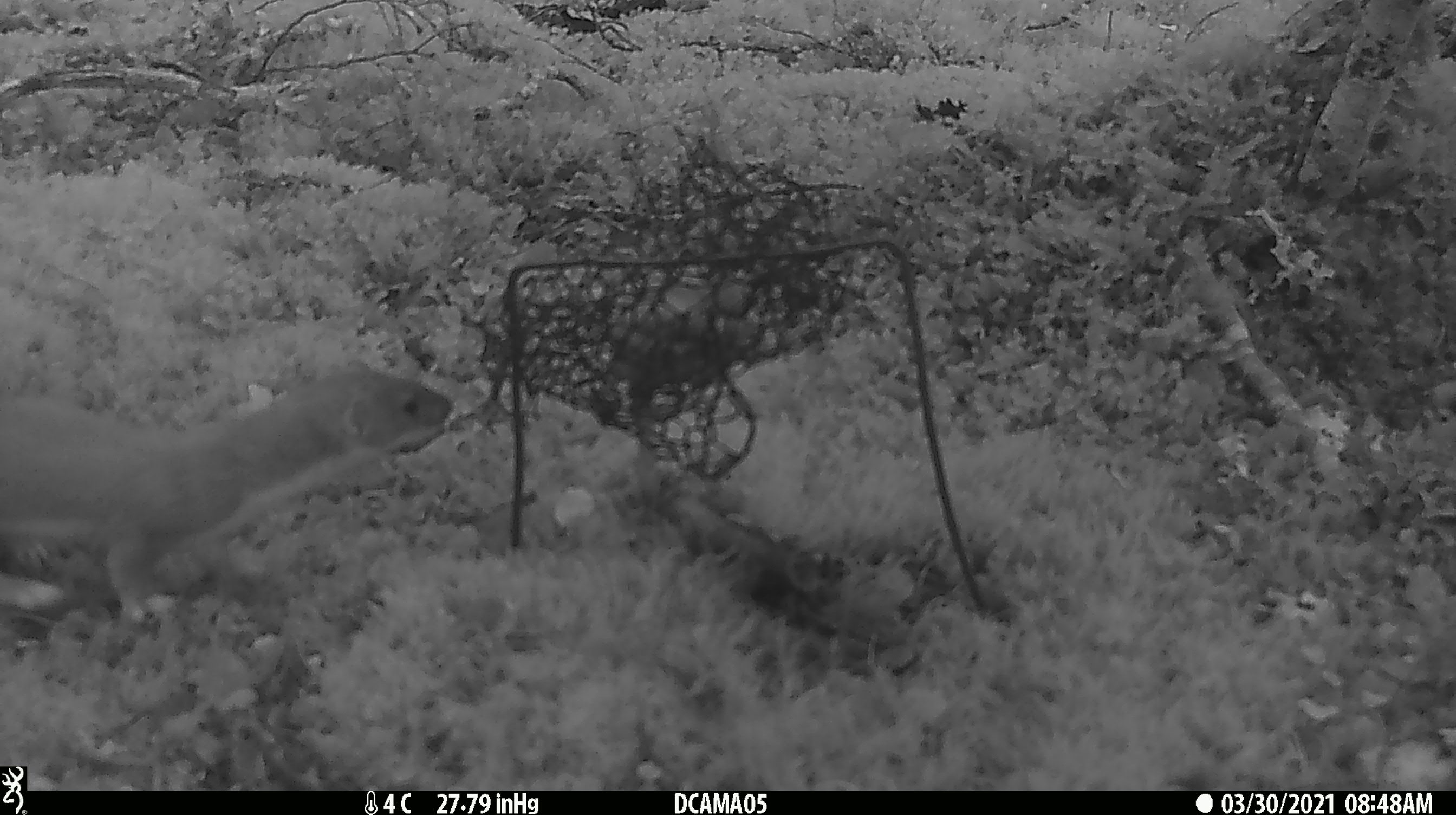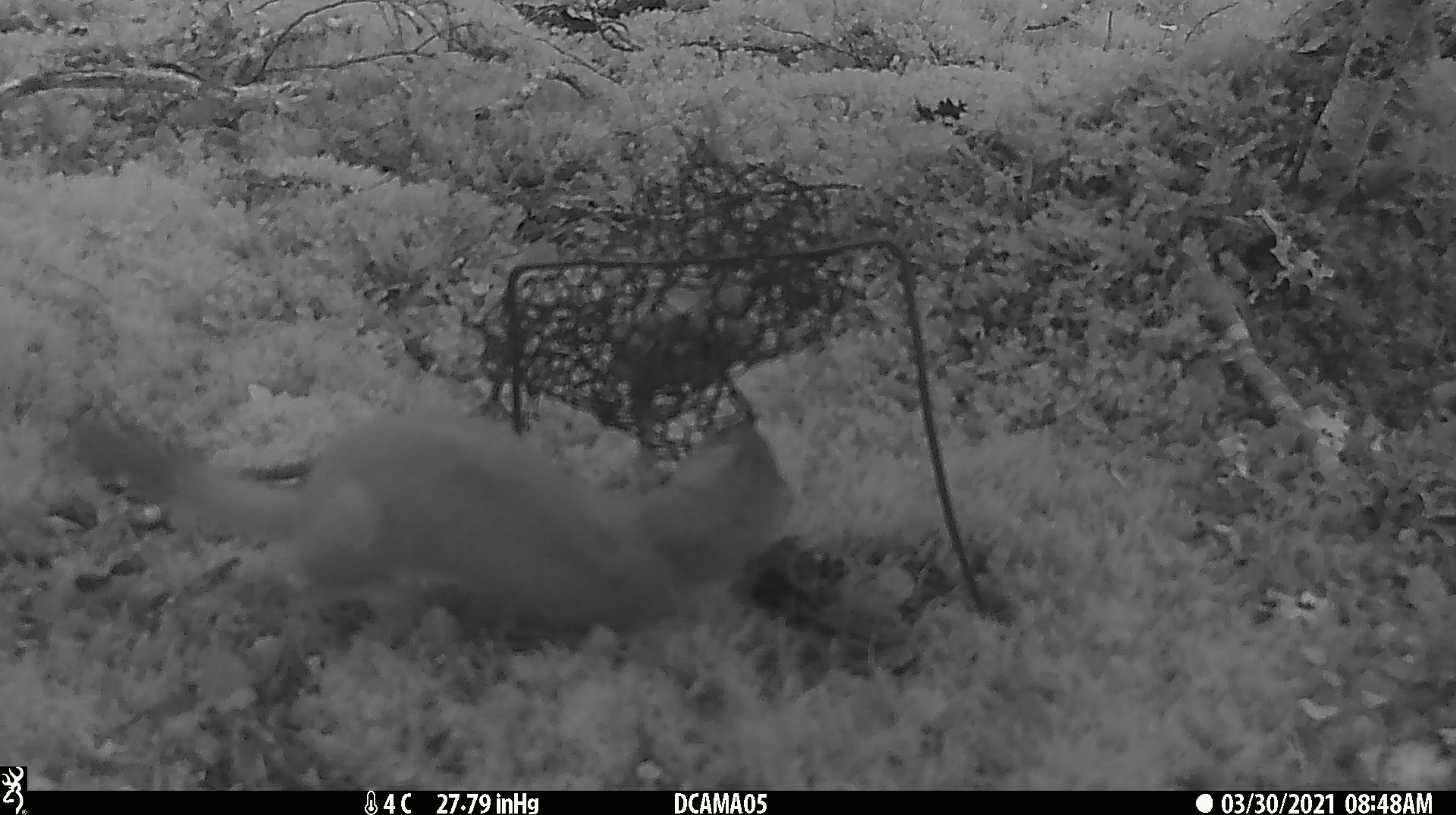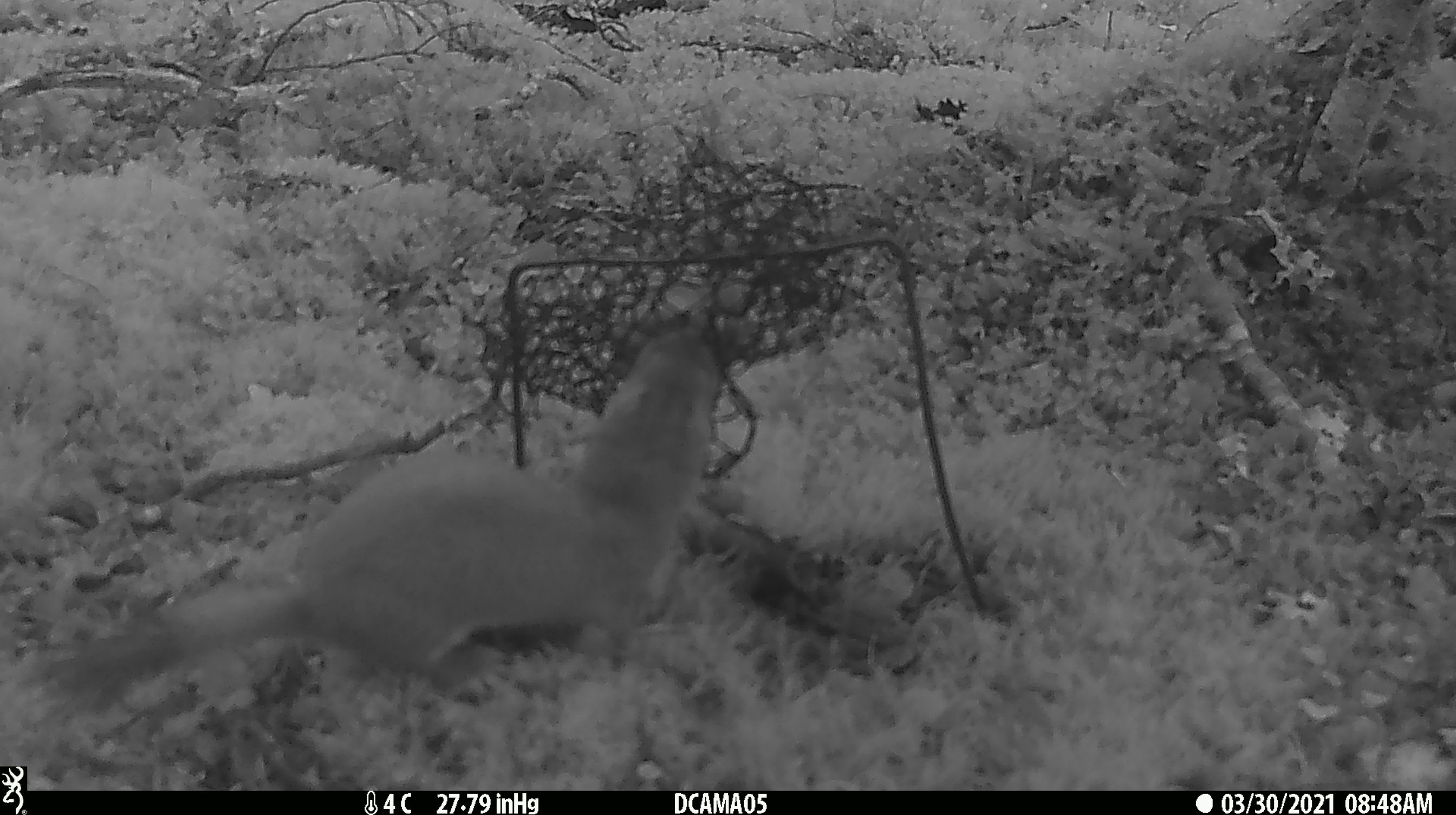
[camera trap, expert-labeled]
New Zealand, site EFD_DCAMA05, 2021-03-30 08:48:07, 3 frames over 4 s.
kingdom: Animalia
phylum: Chordata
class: Mammalia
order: Carnivora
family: Mustelidae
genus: Mustela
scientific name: Mustela erminea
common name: stoat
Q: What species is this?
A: Stoat (Mustela erminea).